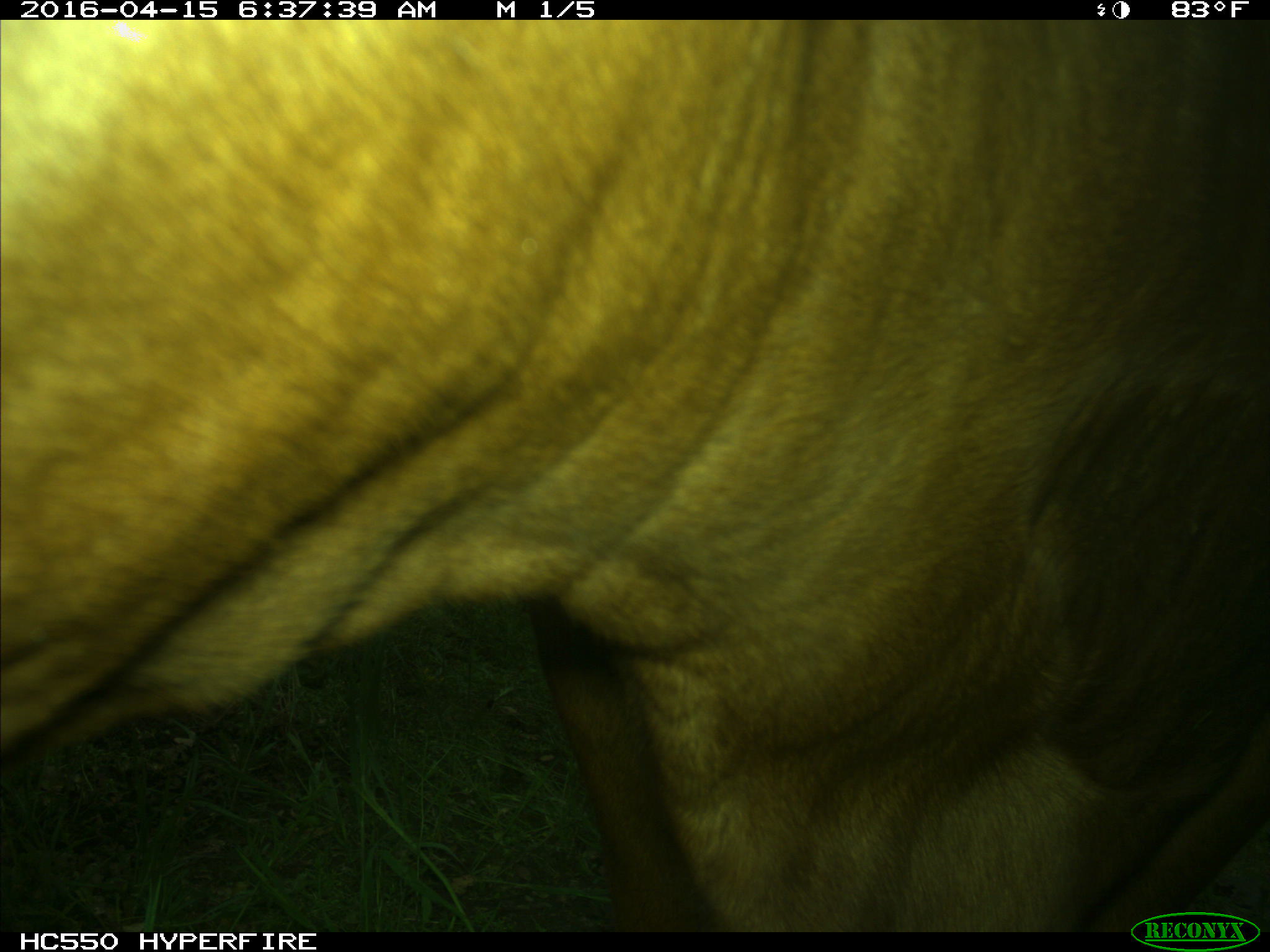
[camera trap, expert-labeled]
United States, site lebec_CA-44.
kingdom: Animalia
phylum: Chordata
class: Mammalia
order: Artiodactyla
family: Bovidae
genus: Bos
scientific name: Bos taurus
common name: domestic cow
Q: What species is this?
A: Bos taurus (domestic cow).